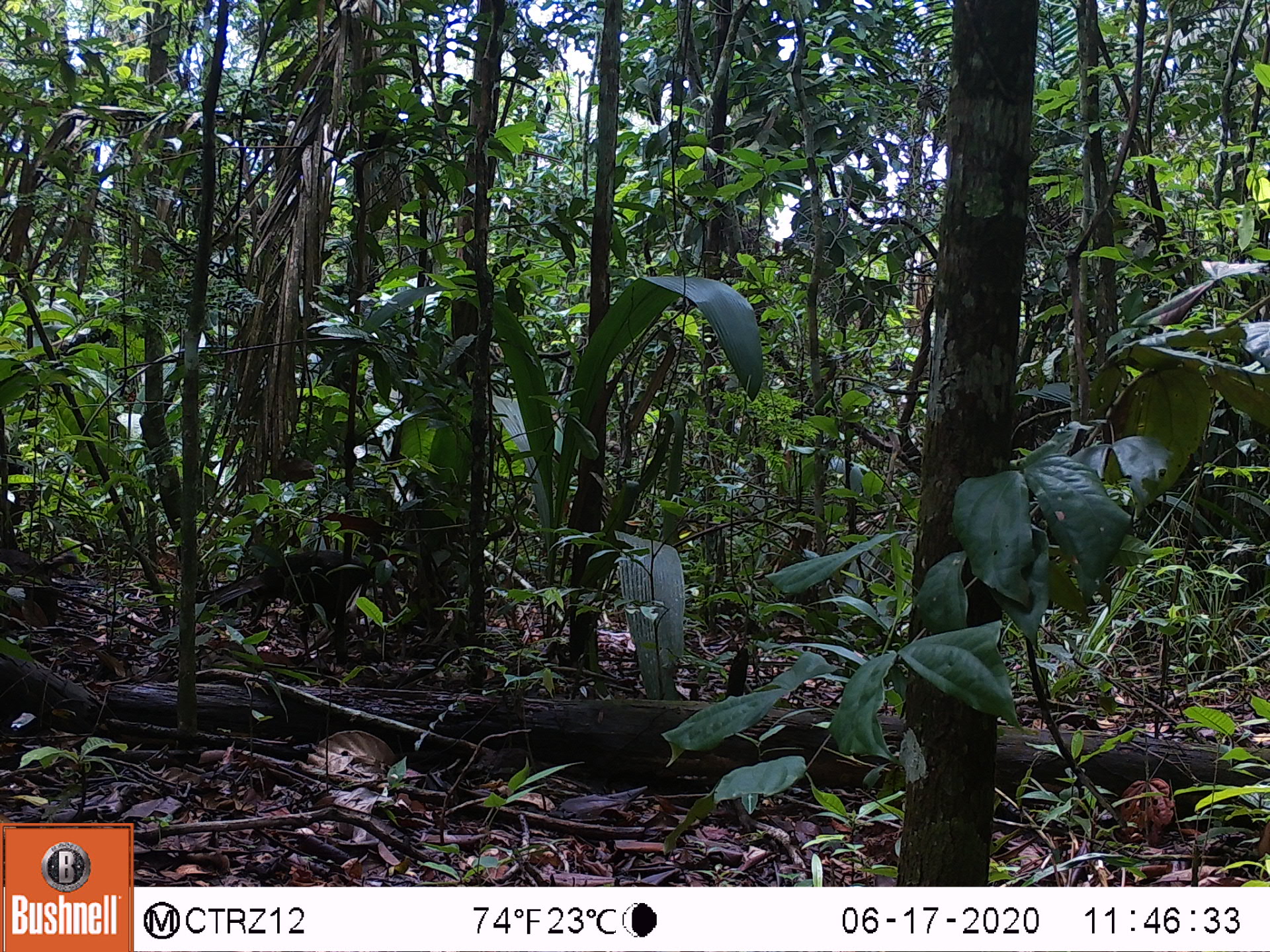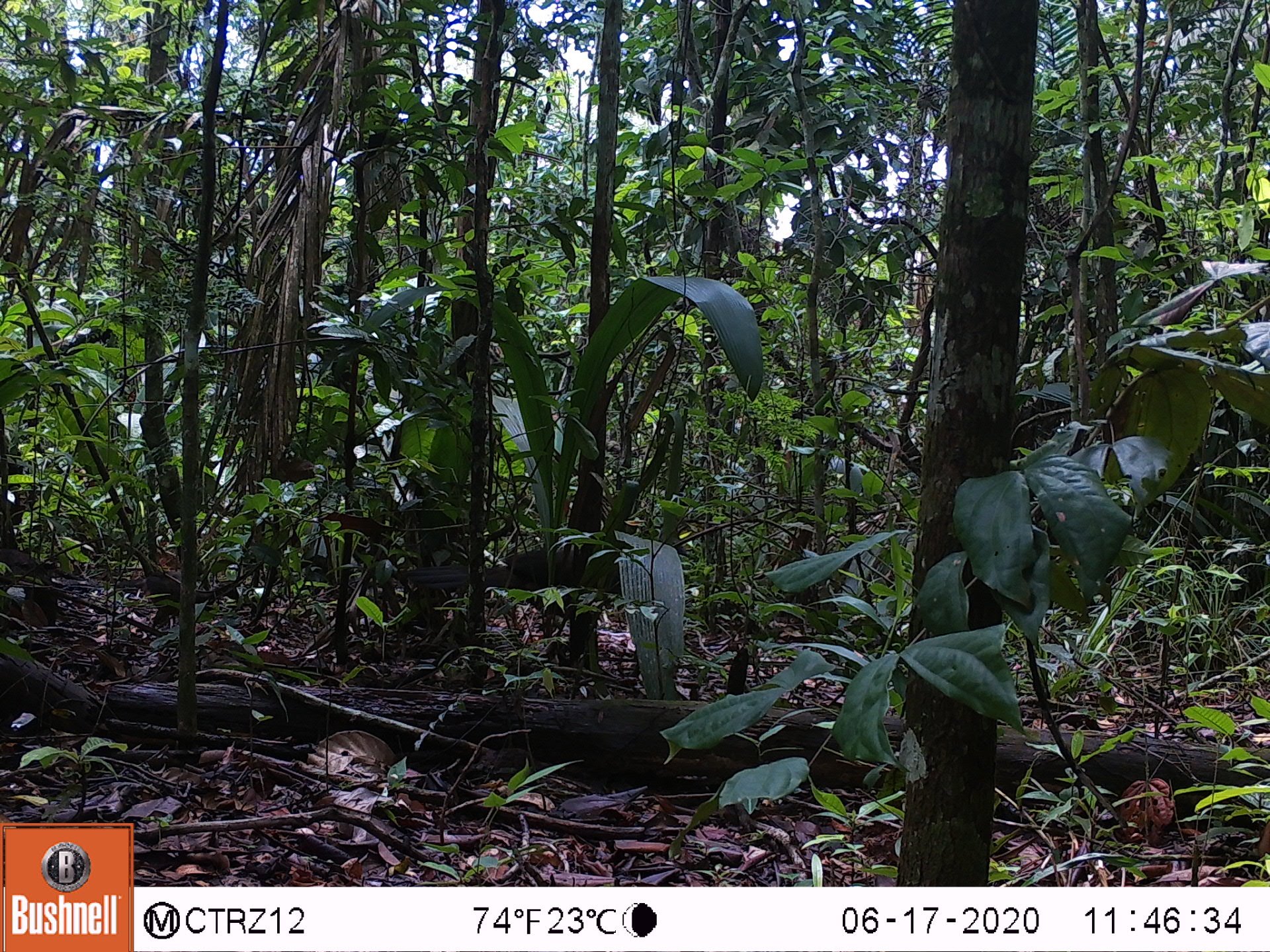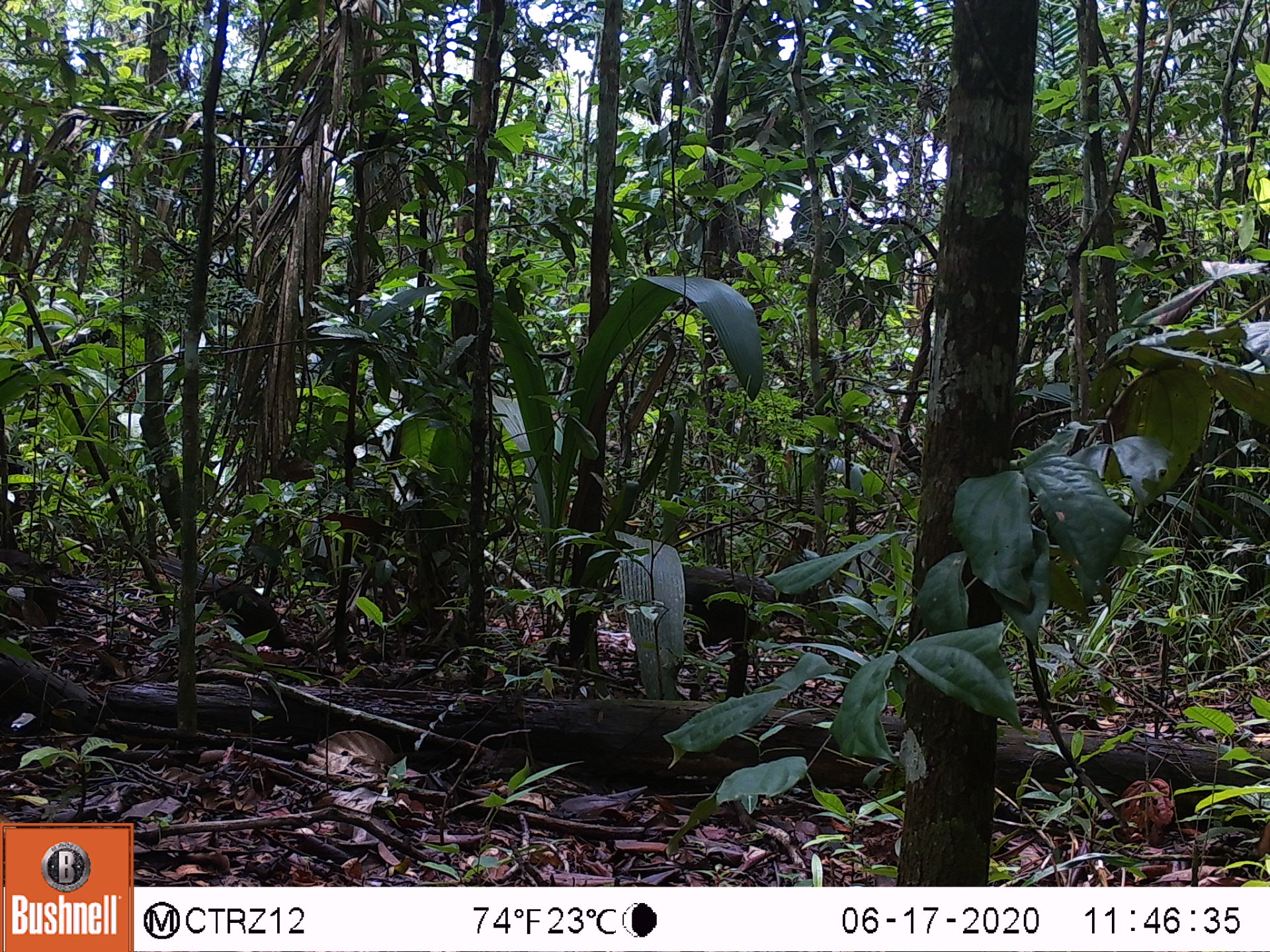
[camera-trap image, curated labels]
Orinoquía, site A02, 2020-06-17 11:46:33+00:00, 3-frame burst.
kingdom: Animalia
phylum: Chordata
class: Aves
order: Galliformes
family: Cracidae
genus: Penelope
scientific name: Penelope jacquacu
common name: spix's guan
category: spixs guan